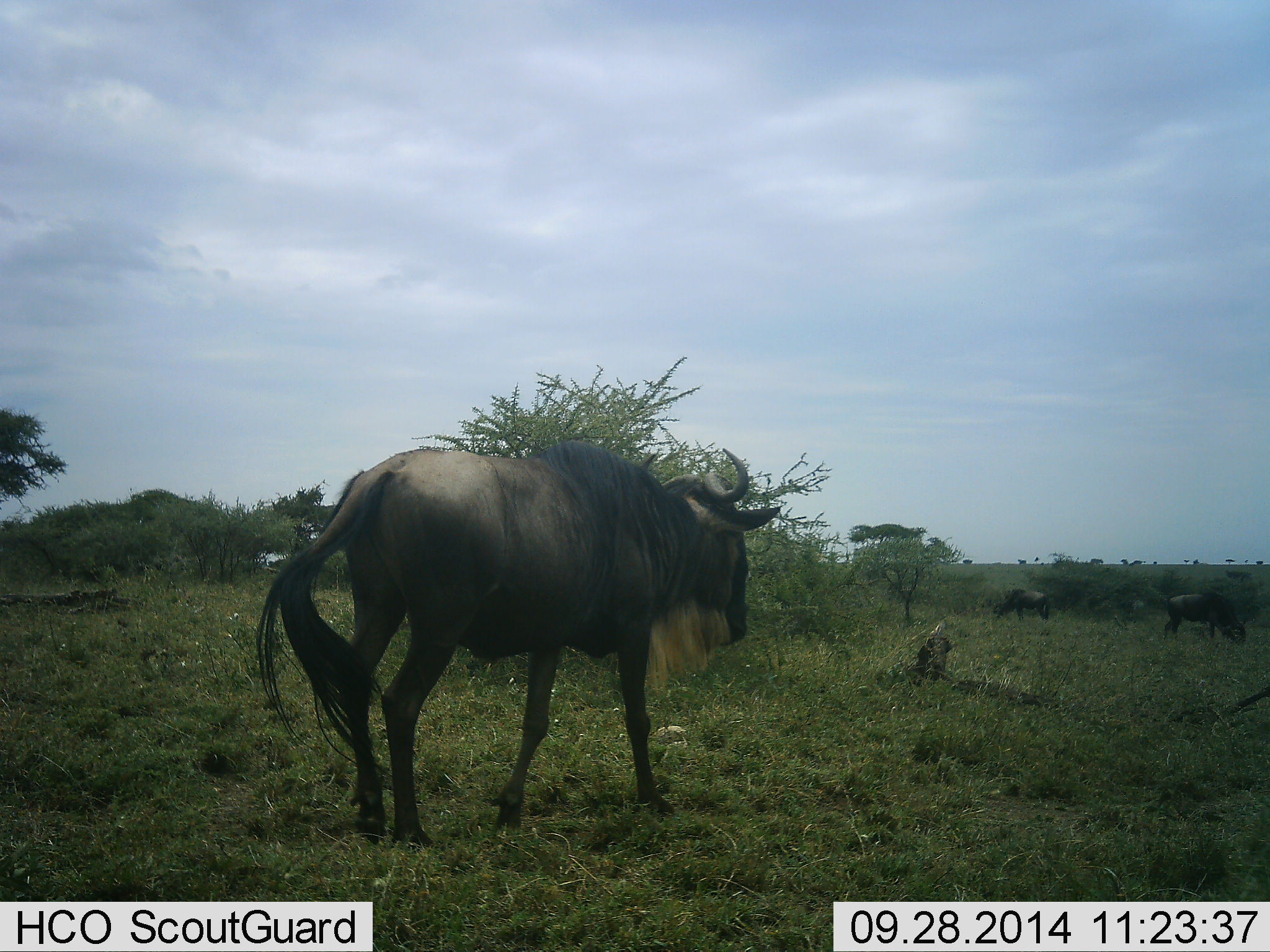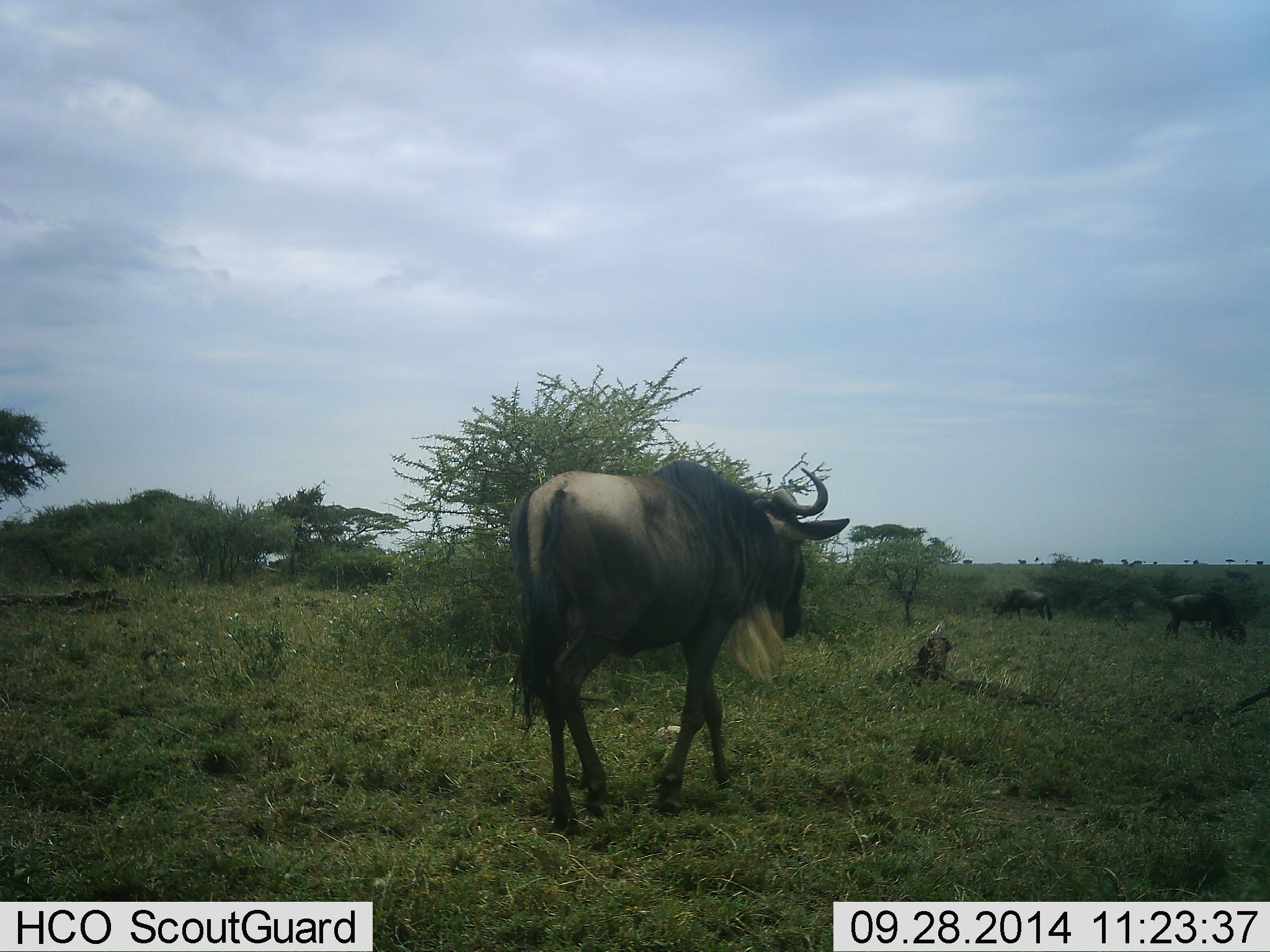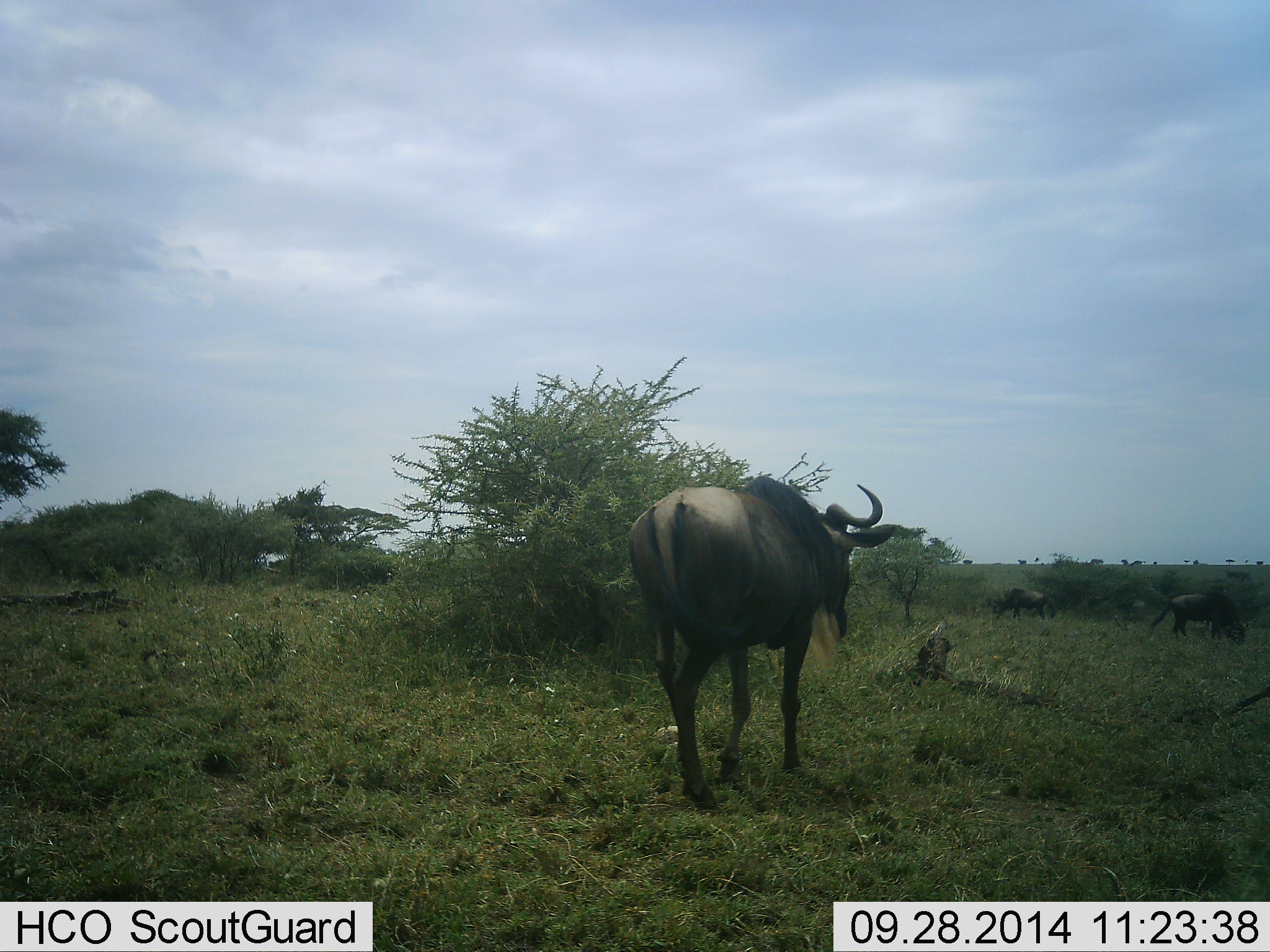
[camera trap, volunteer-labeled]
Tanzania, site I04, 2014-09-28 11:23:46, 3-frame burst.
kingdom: Animalia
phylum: Chordata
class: Mammalia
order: Artiodactyla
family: Bovidae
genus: Connochaetes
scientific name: Connochaetes taurinus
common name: blue wildebeest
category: wildebeest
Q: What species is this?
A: Wildebeest (blue wildebeest) (Connochaetes taurinus).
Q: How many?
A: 3.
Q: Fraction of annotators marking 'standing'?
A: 20%.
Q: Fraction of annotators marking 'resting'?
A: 0%.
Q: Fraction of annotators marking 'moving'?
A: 90%.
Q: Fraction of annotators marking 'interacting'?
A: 0%.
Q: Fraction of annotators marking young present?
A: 0%.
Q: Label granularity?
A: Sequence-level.